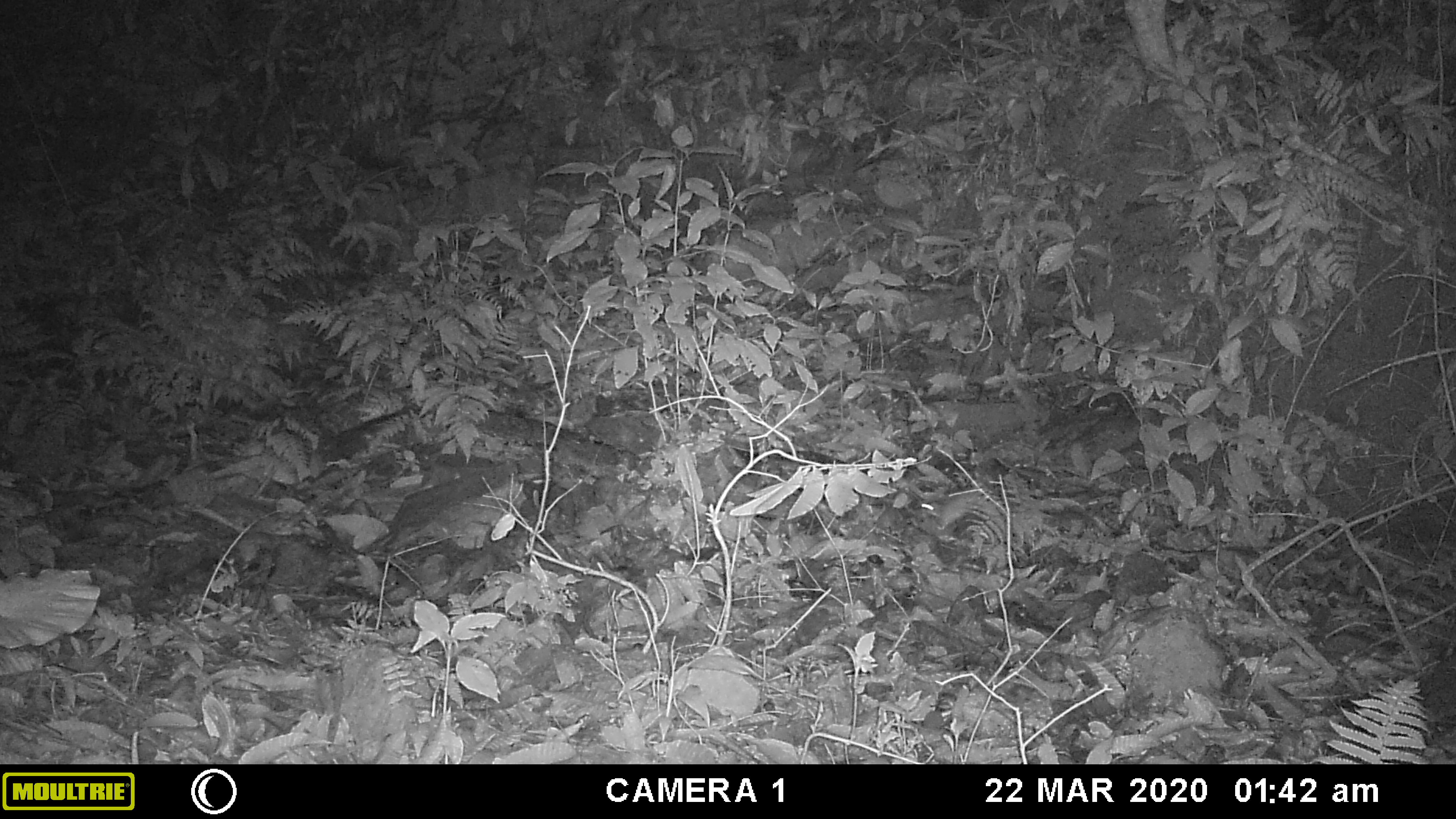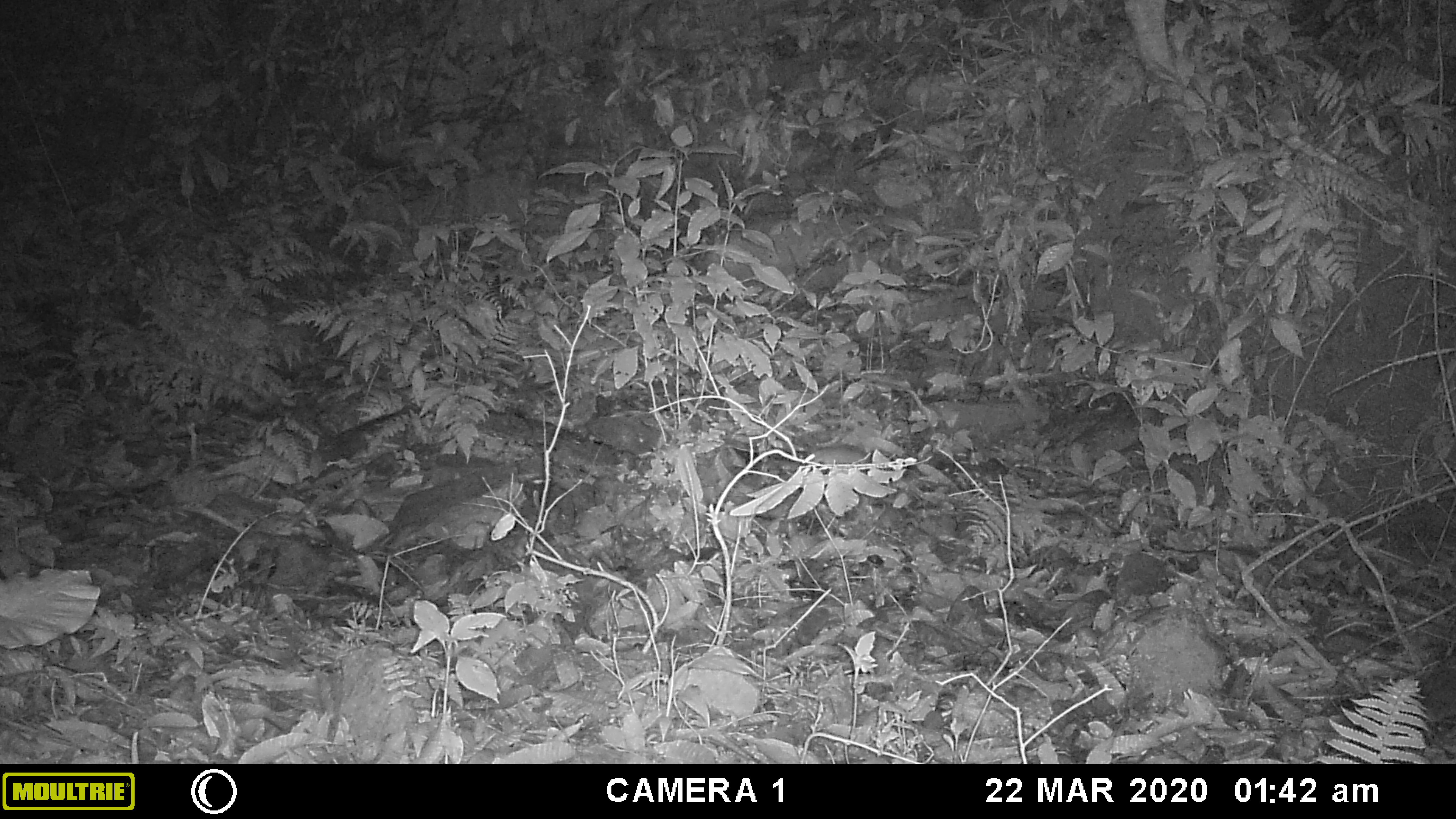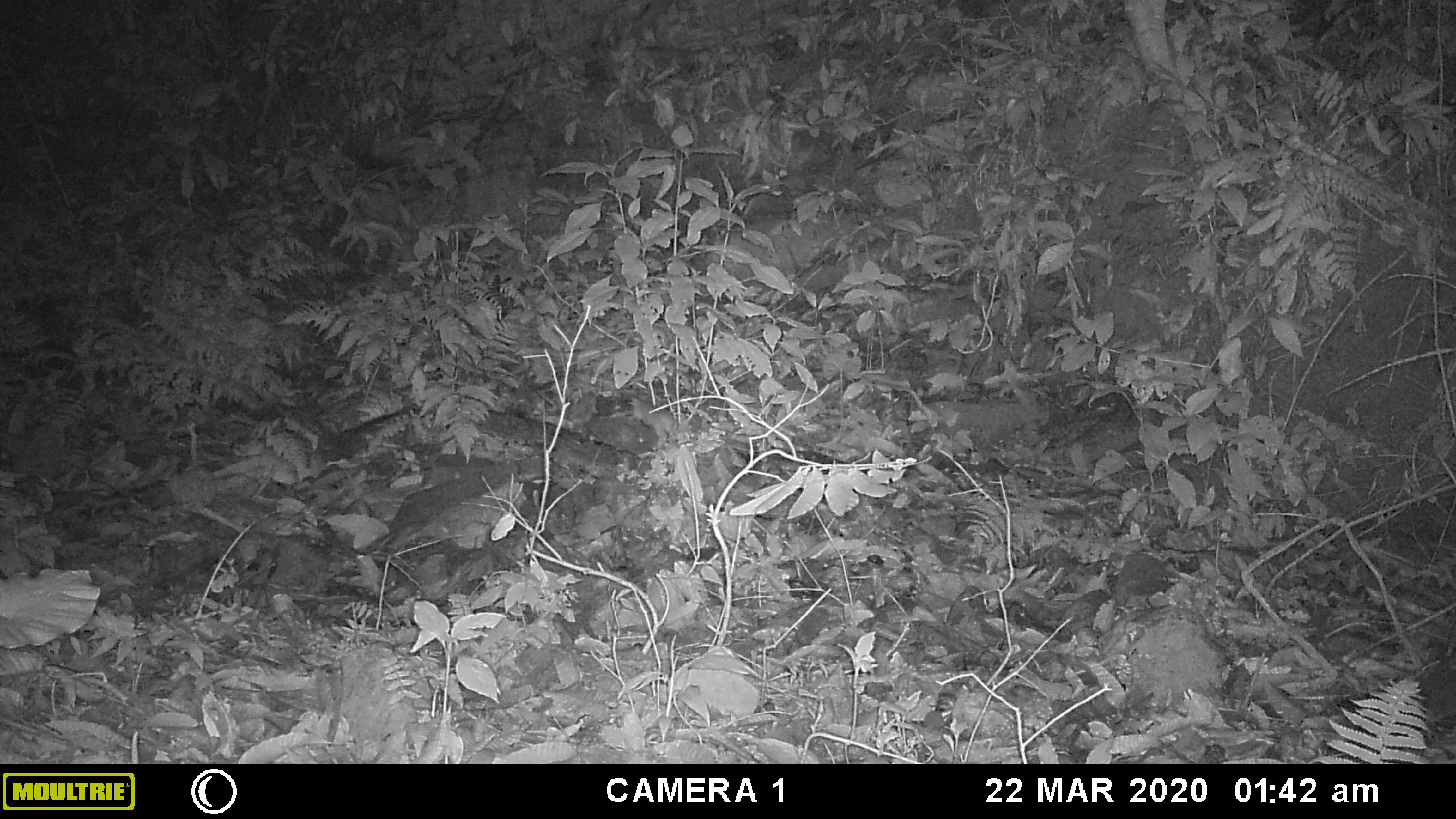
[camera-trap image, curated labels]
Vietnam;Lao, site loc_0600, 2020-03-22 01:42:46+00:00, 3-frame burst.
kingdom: Animalia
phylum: Chordata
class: Mammalia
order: Rodentia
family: Muridae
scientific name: Muridae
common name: old-world mice and rats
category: unidentified murid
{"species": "unidentified murid (old-world mice and rats) (Muridae)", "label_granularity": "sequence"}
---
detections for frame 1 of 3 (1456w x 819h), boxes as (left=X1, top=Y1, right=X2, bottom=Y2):
unidentified murid: (left=920, top=490, right=1000, bottom=530)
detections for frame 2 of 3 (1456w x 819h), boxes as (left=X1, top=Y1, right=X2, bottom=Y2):
unidentified murid: (left=798, top=444, right=871, bottom=464)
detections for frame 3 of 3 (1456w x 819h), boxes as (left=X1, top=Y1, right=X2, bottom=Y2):
unidentified murid: (left=630, top=396, right=674, bottom=445)